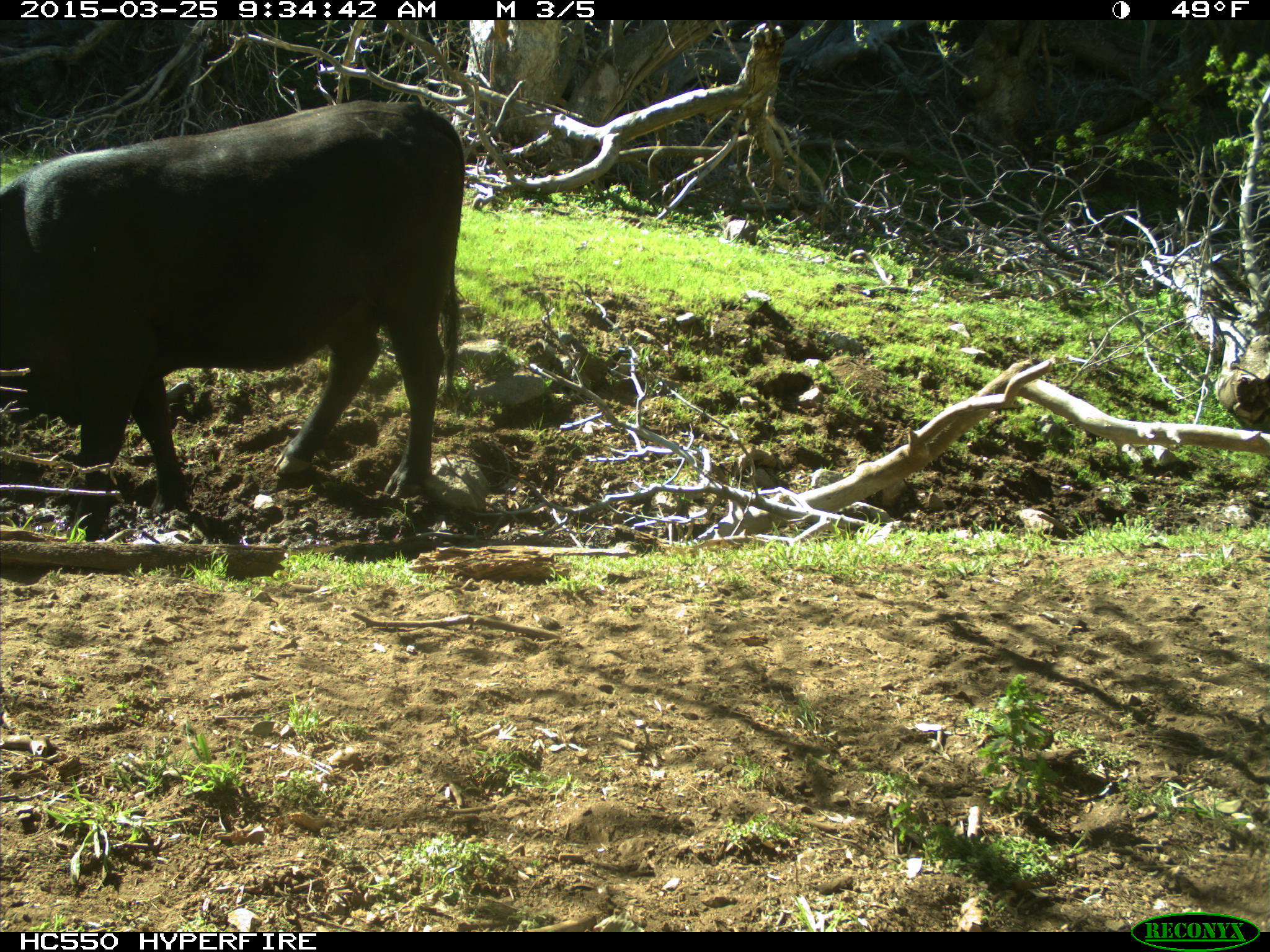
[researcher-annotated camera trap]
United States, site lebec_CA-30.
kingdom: Animalia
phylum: Chordata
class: Mammalia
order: Artiodactyla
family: Bovidae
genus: Bos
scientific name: Bos taurus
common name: domestic cow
Bos taurus (domestic cow).